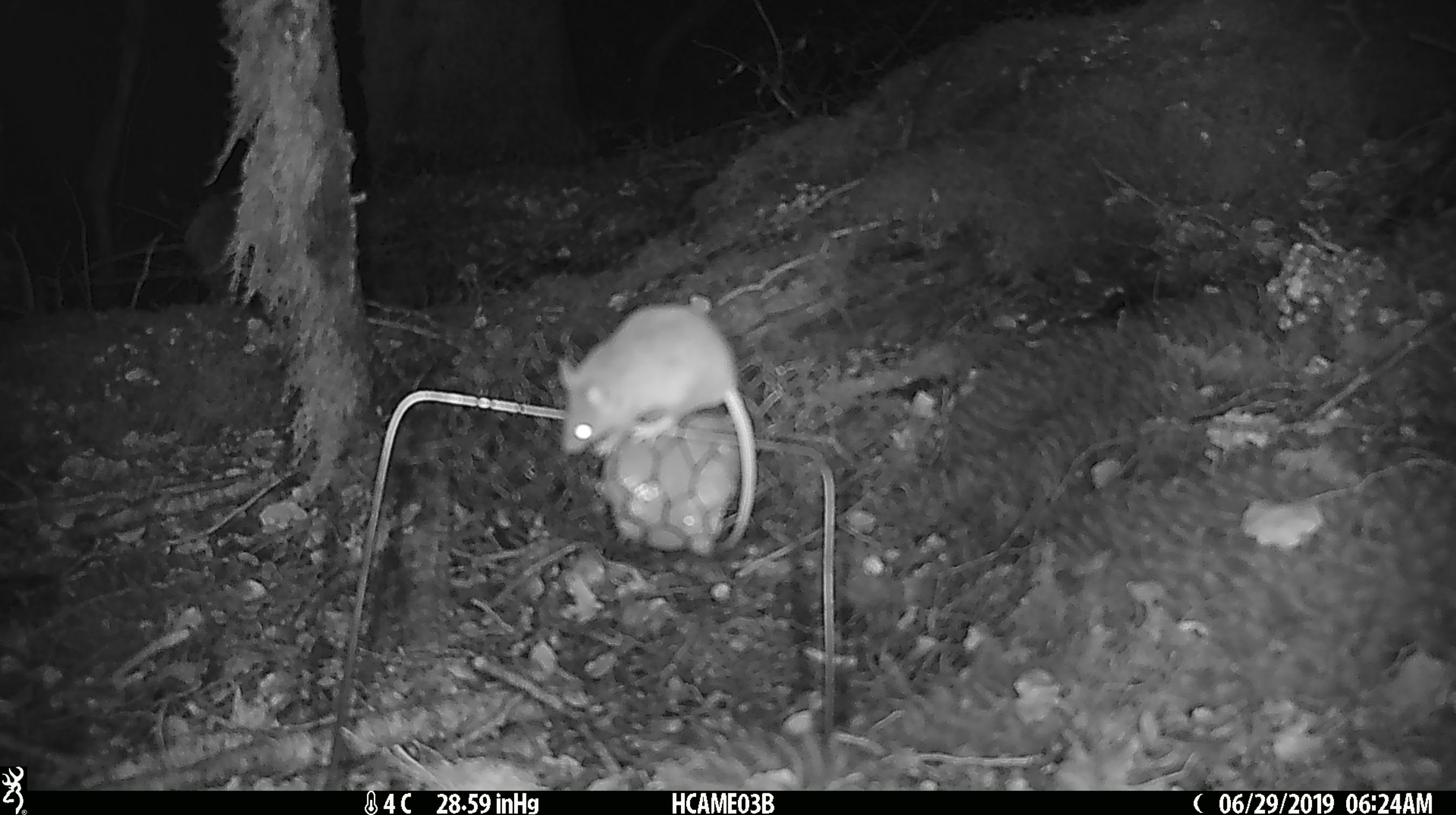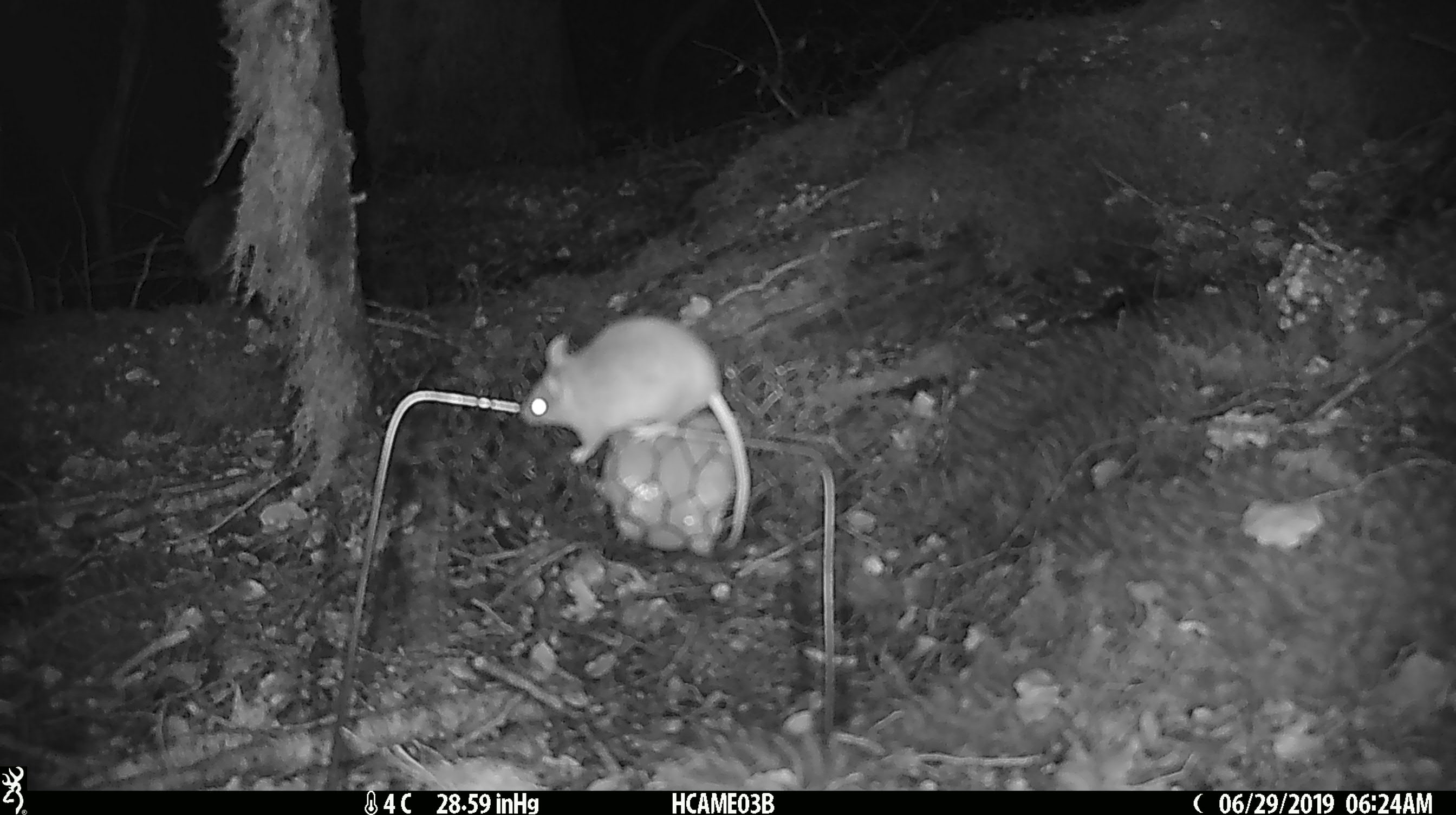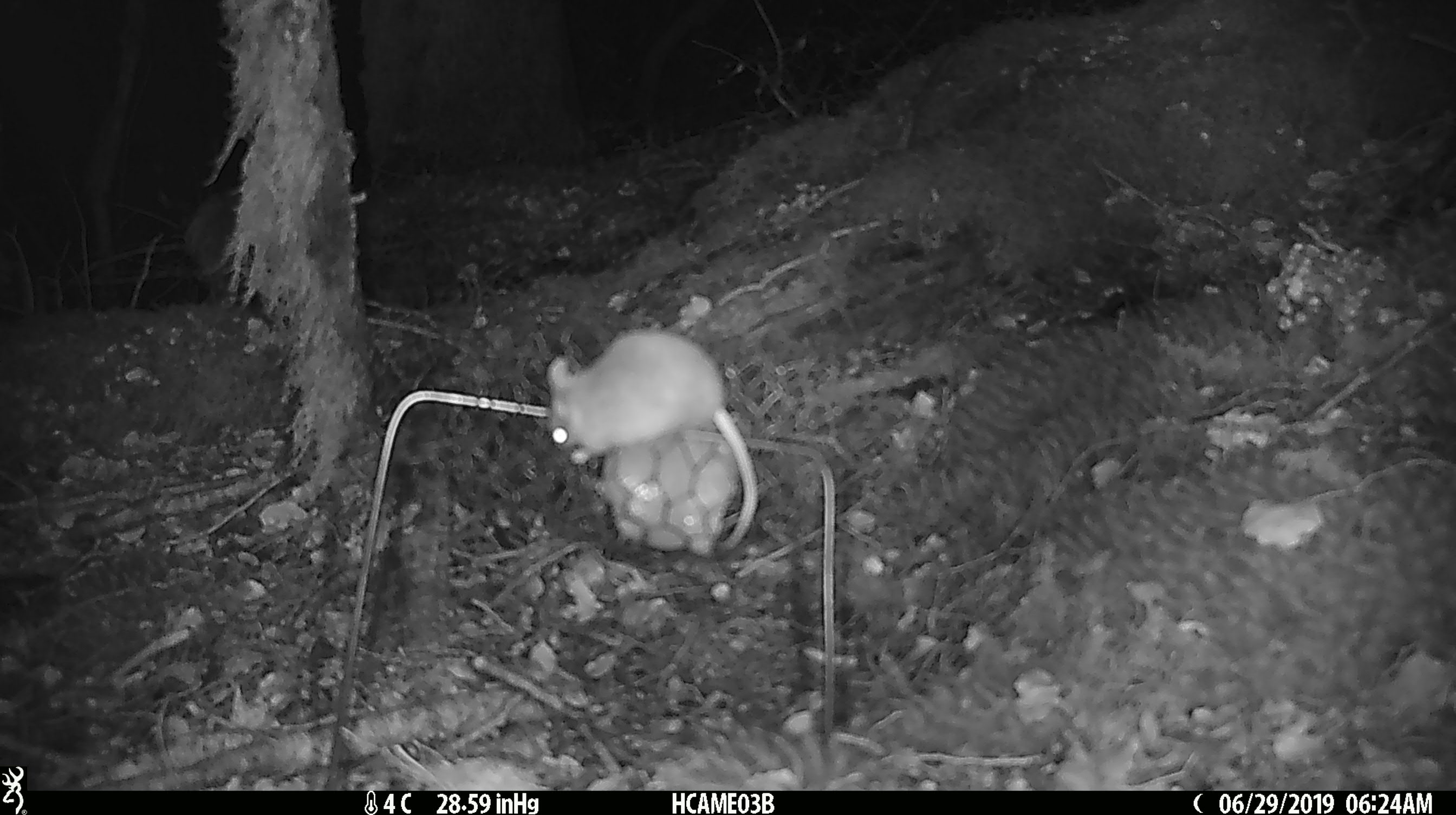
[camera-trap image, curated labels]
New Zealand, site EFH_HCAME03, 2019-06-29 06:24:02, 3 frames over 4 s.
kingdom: Animalia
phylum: Chordata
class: Mammalia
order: Rodentia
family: Muridae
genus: Mus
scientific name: Mus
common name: mouse